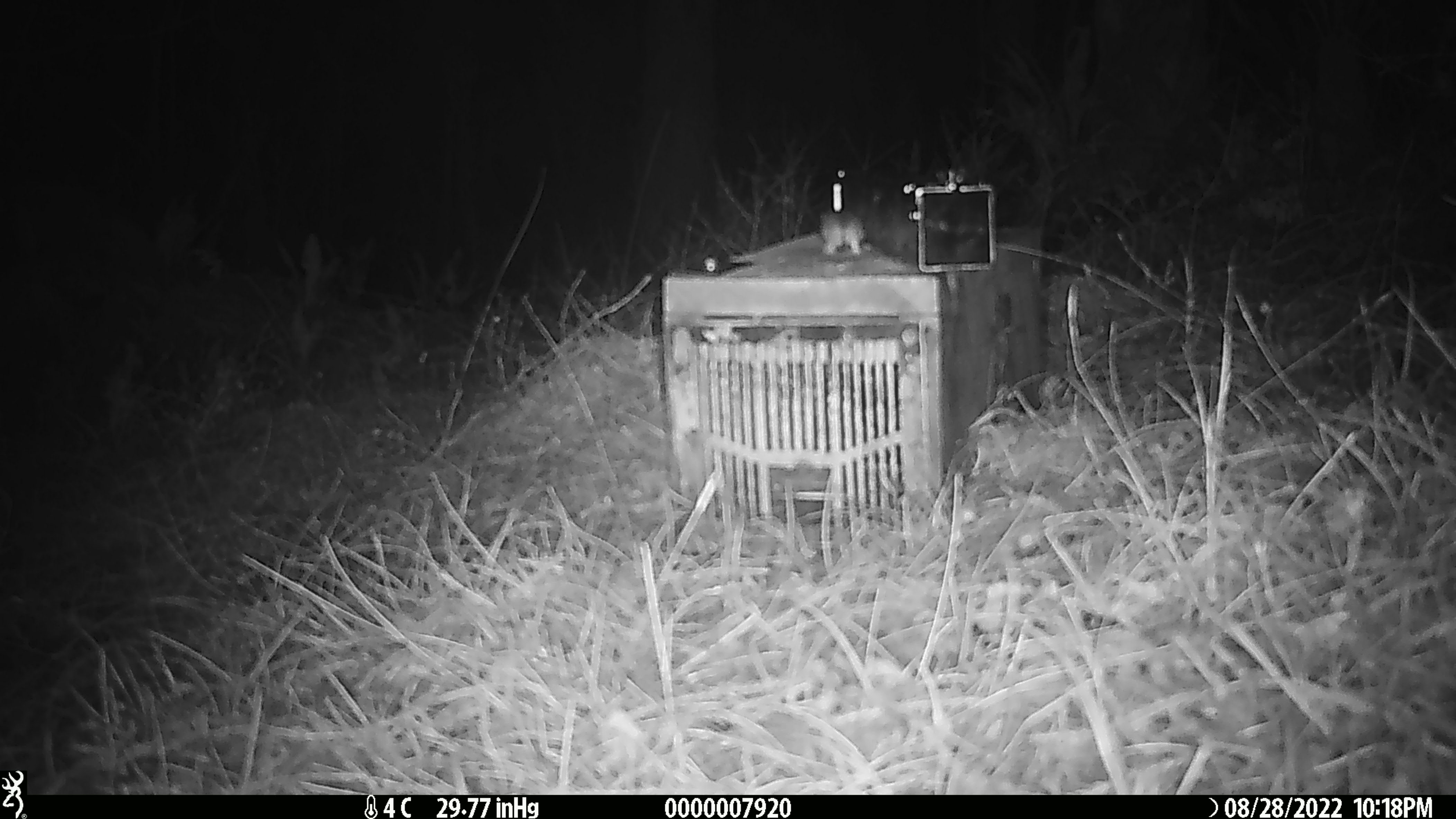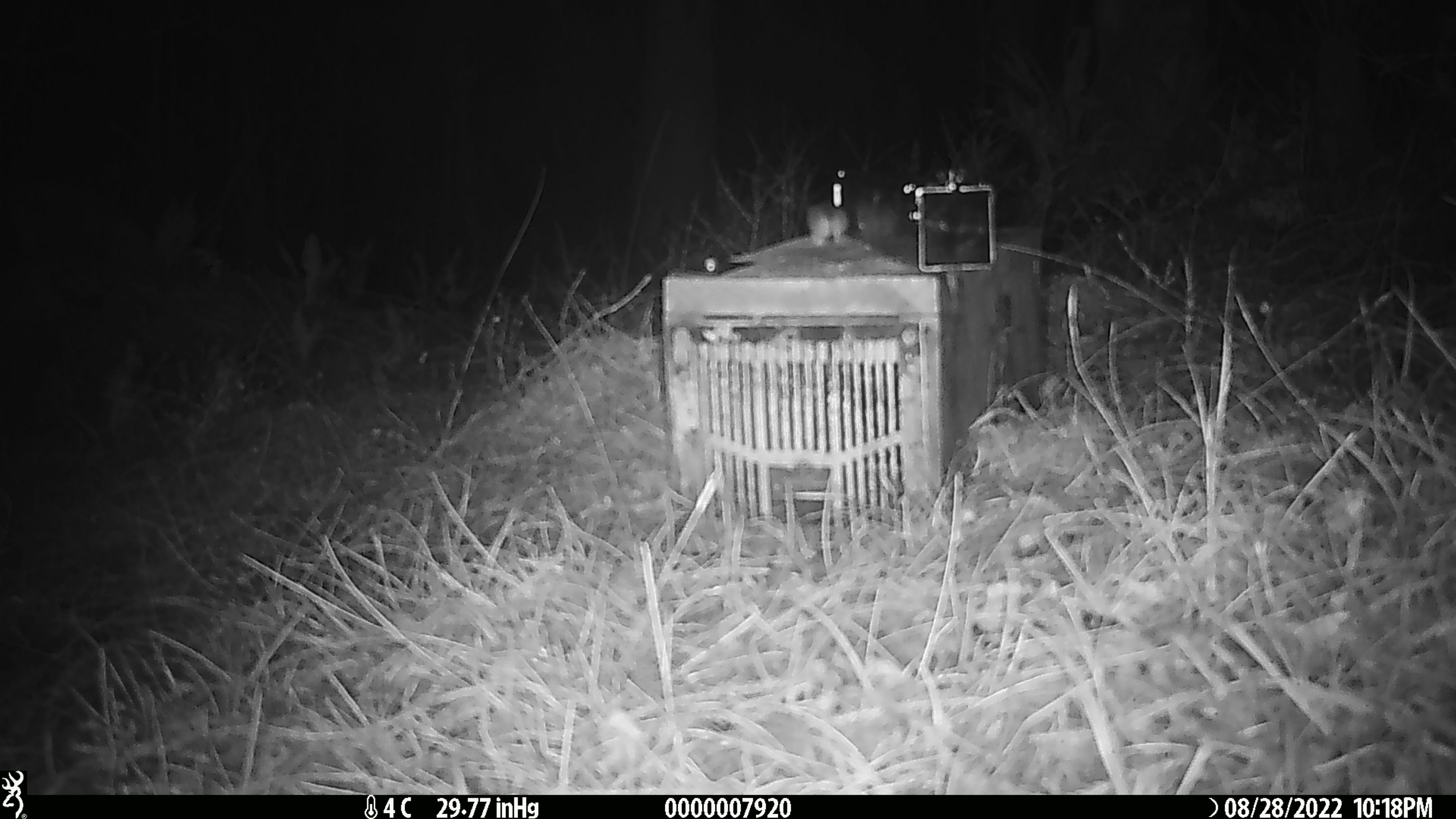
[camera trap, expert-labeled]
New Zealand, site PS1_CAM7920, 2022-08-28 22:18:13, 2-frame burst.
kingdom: Animalia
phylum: Chordata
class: Mammalia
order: Rodentia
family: Muridae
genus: Mus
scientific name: Mus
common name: mouse